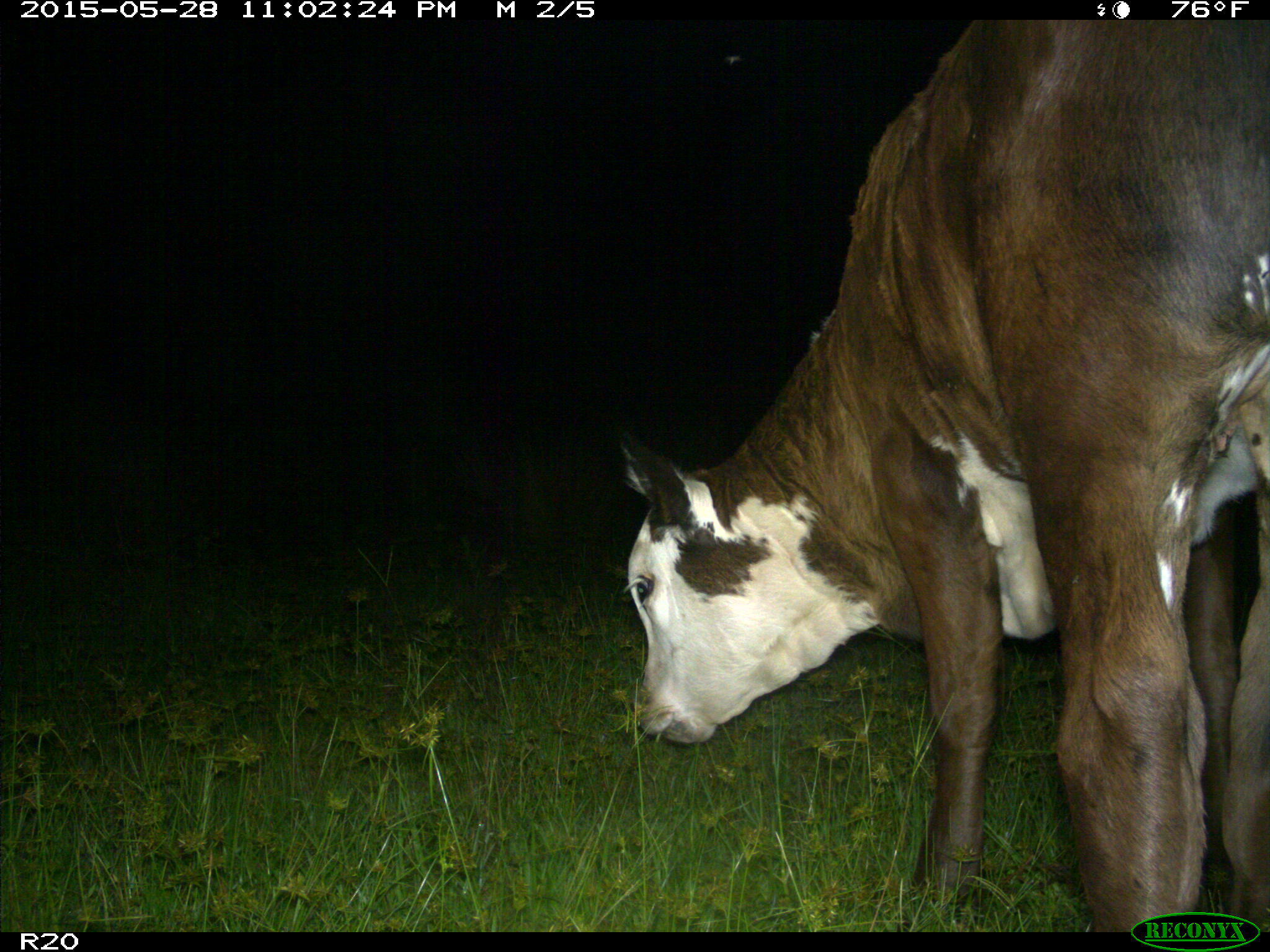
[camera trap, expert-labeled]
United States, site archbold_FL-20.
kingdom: Animalia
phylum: Chordata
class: Mammalia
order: Artiodactyla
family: Bovidae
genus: Bos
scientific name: Bos taurus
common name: domestic cow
Bos taurus (domestic cow).